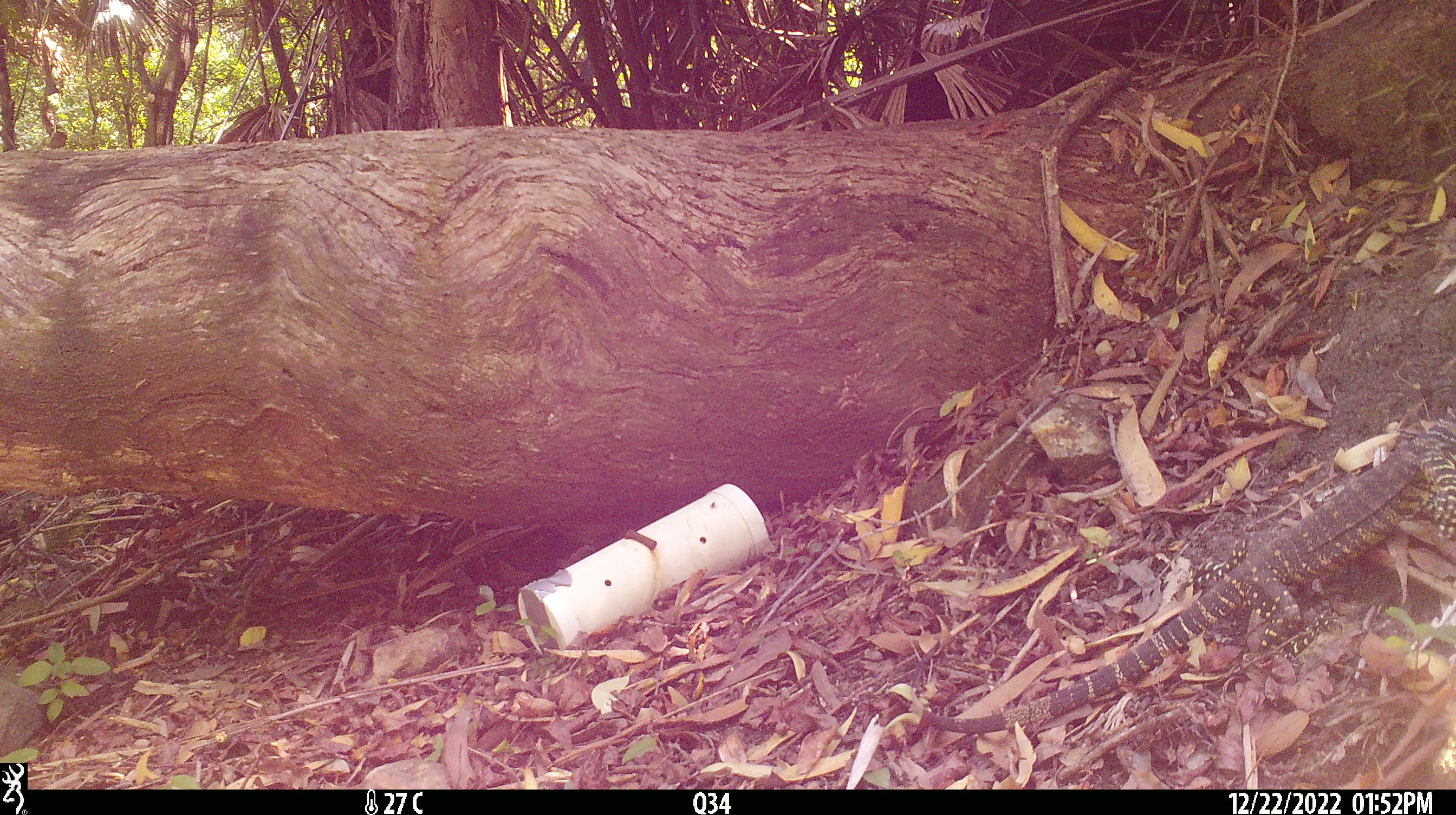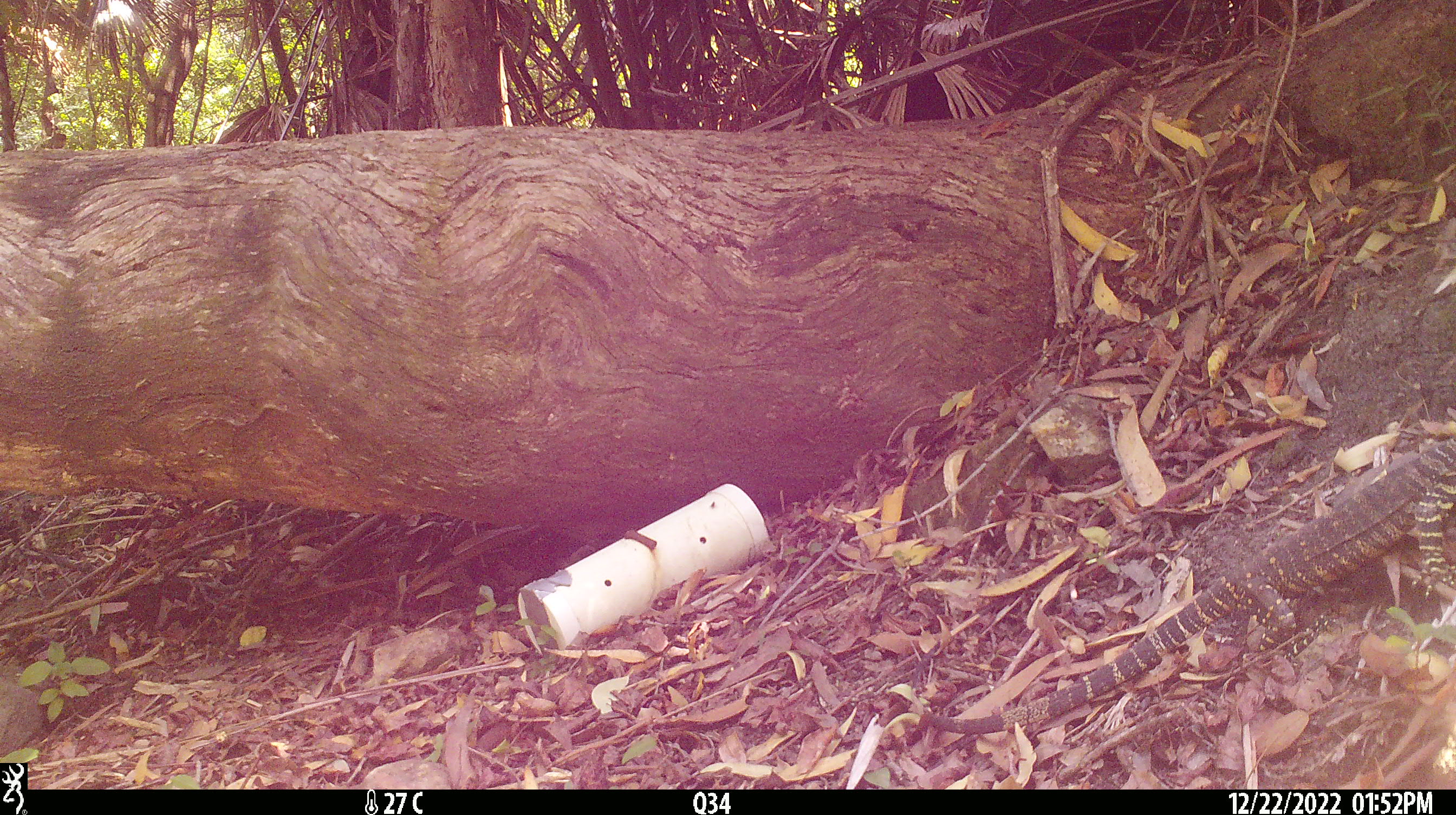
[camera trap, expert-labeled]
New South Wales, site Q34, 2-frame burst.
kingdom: Animalia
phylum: Chordata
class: Reptilia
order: Squamata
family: Varanidae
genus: Varanus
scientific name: Varanus varius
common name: lace monitor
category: goanna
Goanna (lace monitor) (Varanus varius).